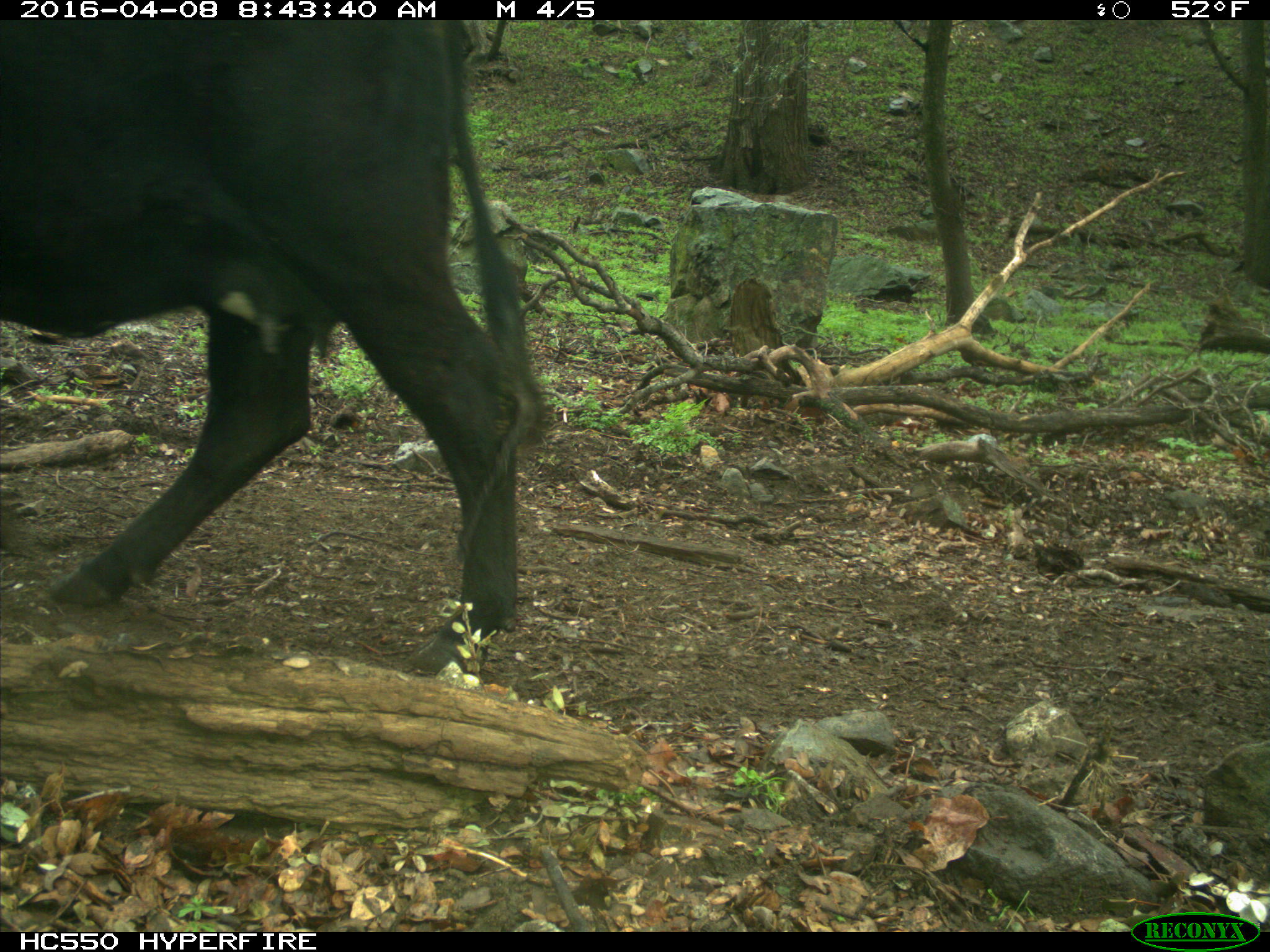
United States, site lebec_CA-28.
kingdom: Animalia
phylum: Chordata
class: Mammalia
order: Artiodactyla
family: Bovidae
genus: Bos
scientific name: Bos taurus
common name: domestic cow